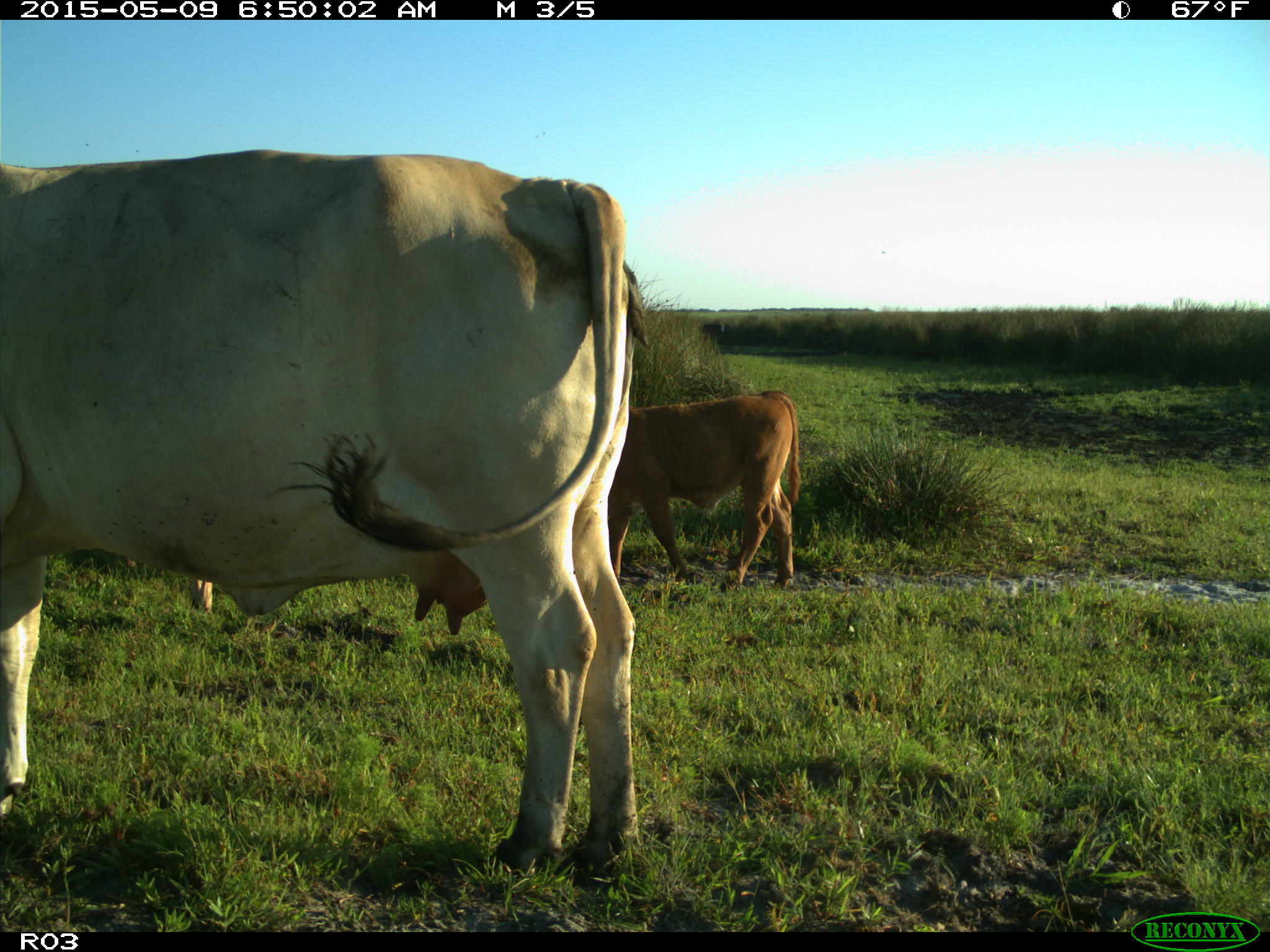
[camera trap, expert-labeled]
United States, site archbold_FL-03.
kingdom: Animalia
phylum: Chordata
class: Mammalia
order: Artiodactyla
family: Bovidae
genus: Bos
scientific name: Bos taurus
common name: domestic cow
Bos taurus (domestic cow).